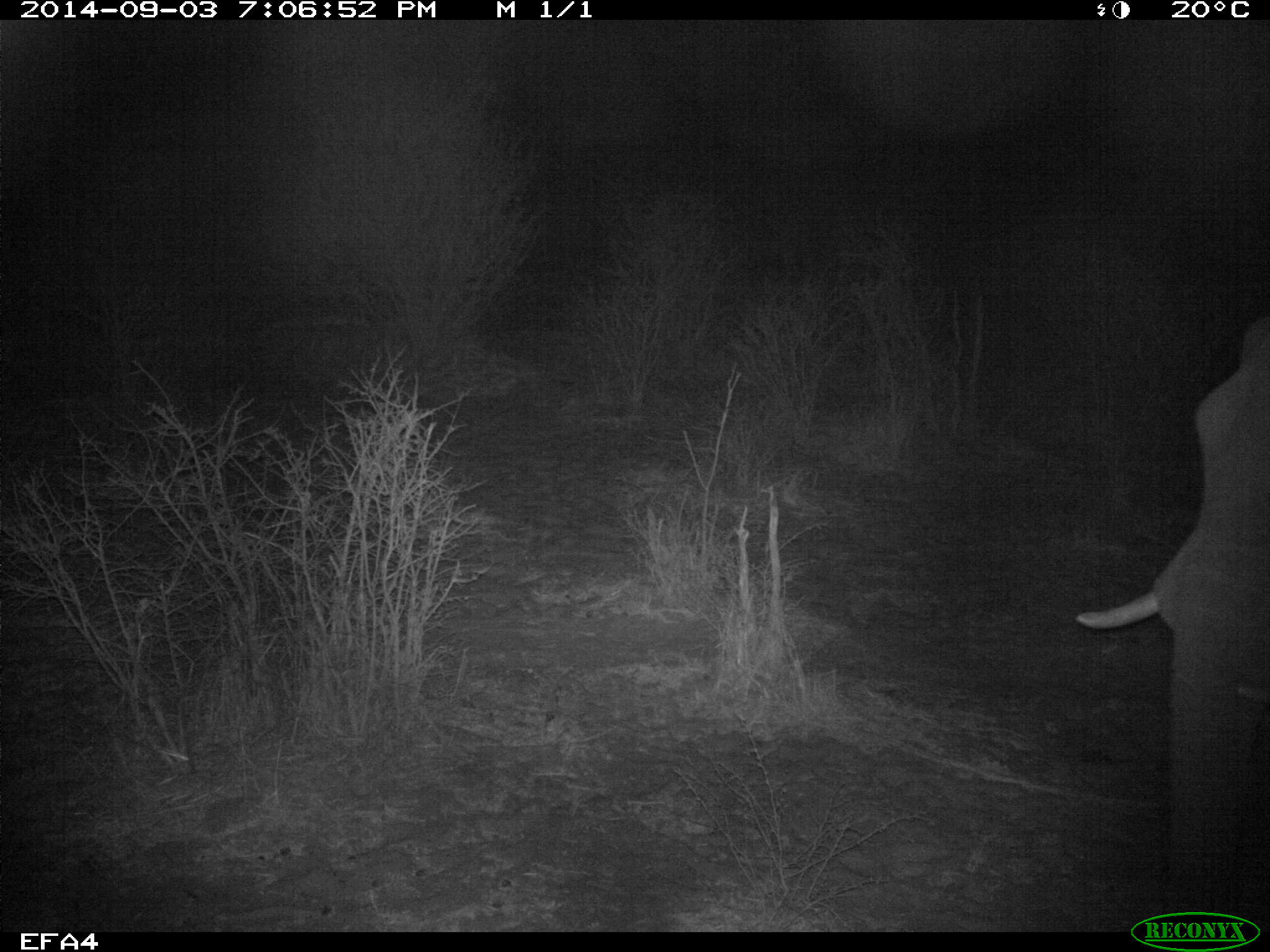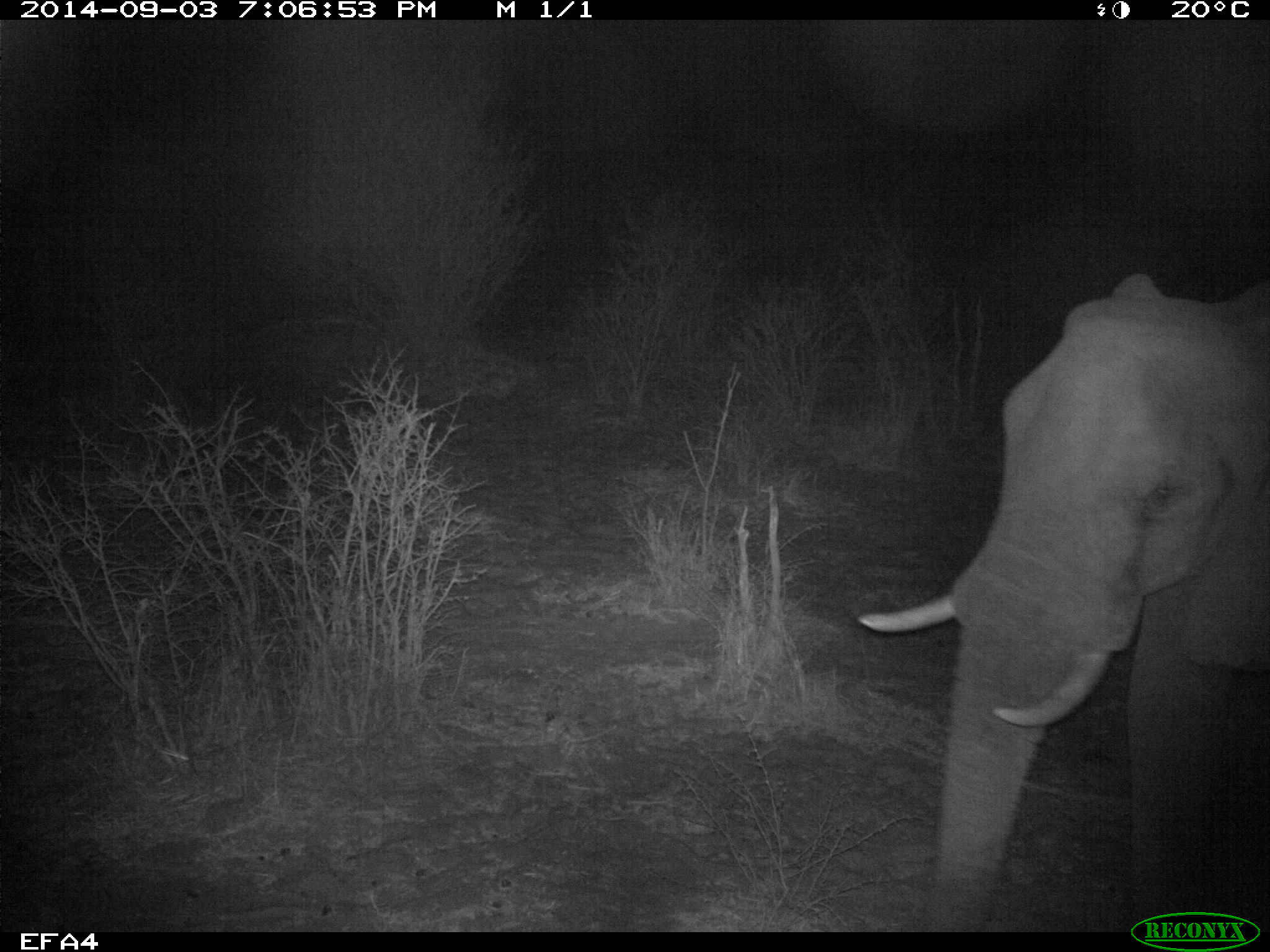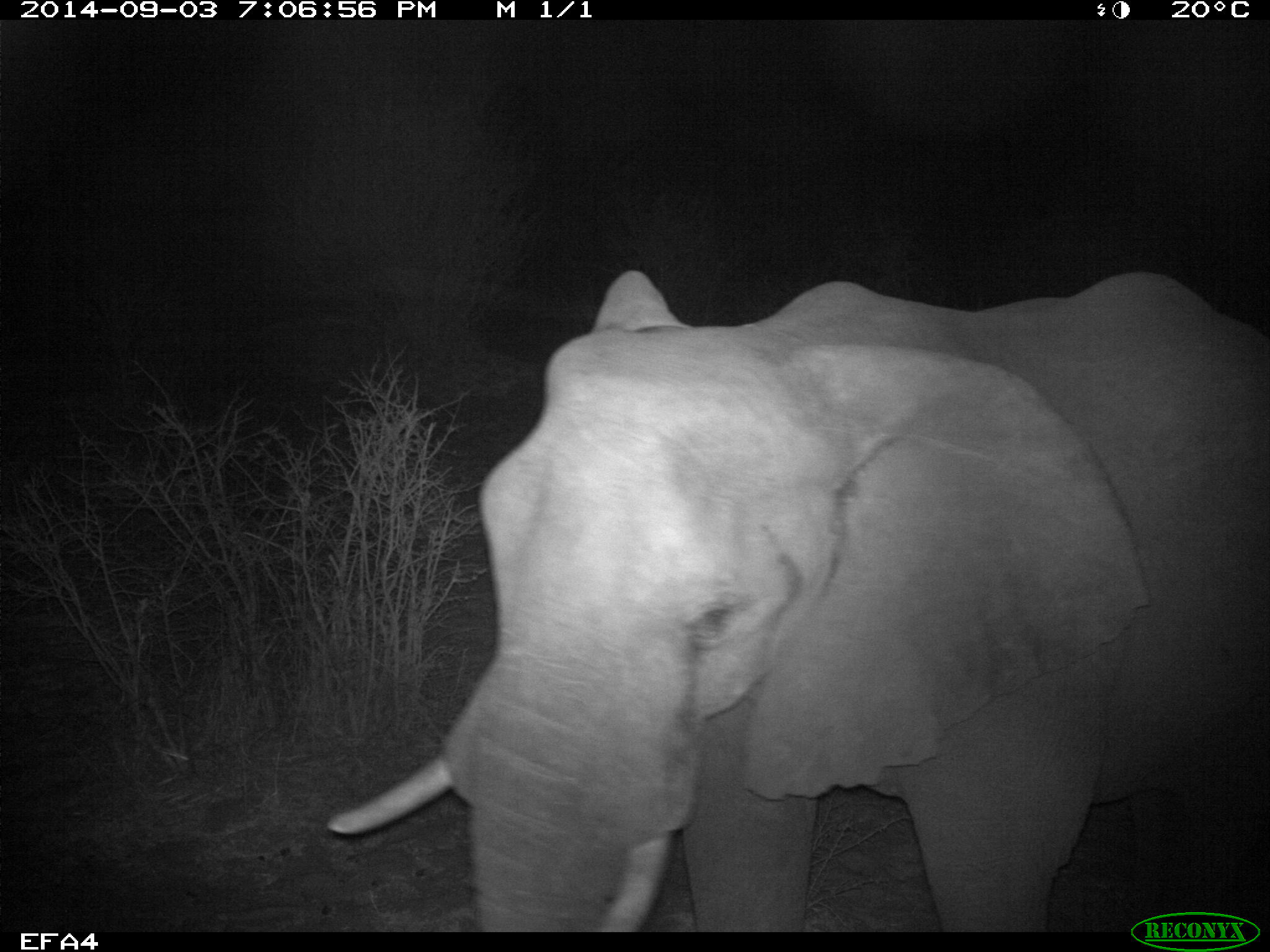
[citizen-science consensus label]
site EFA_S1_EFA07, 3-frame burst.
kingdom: Animalia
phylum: Chordata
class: Mammalia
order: Proboscidea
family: Elephantidae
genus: Loxodonta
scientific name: Loxodonta africana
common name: african bush elephant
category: elephant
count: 1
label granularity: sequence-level